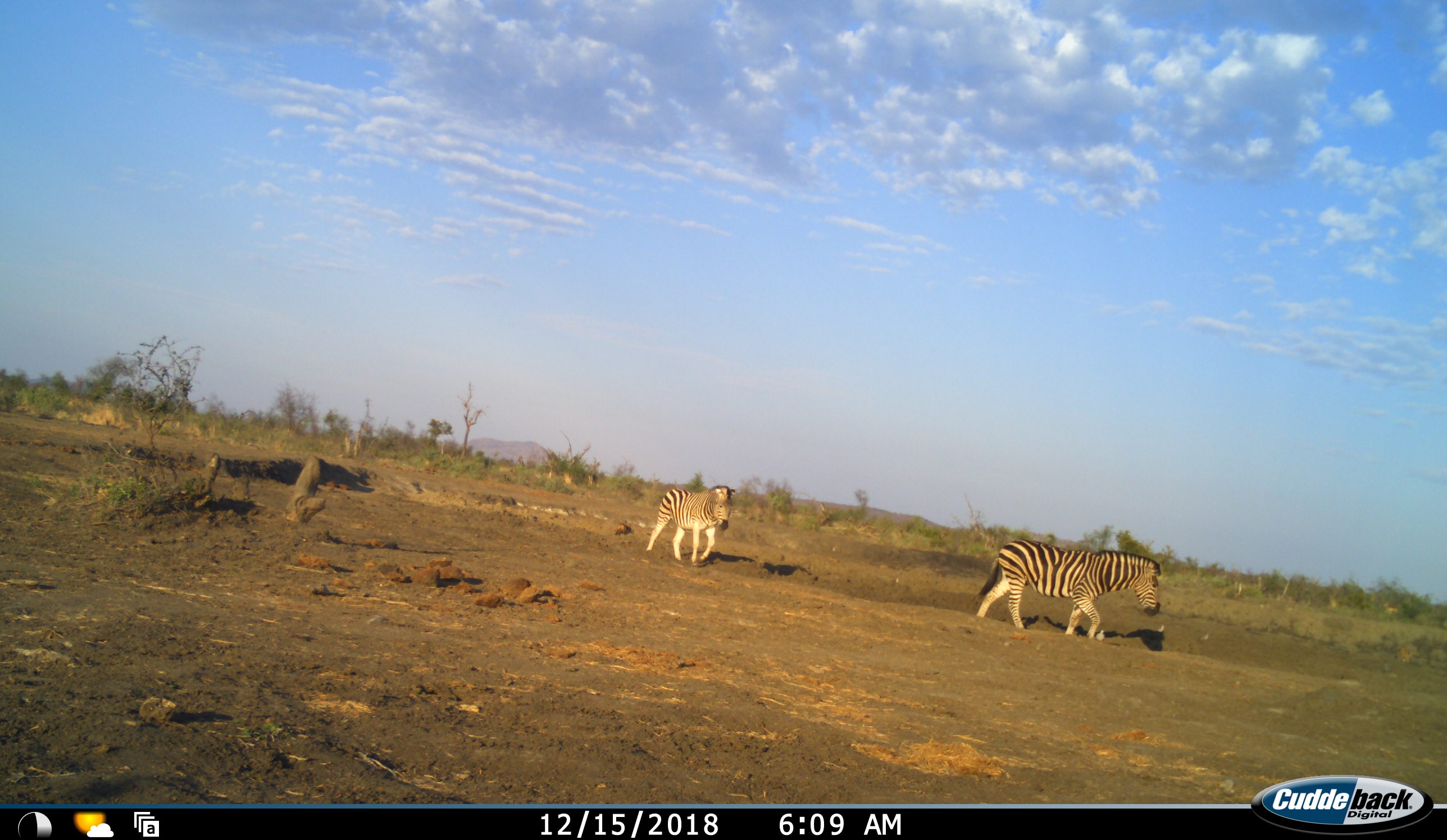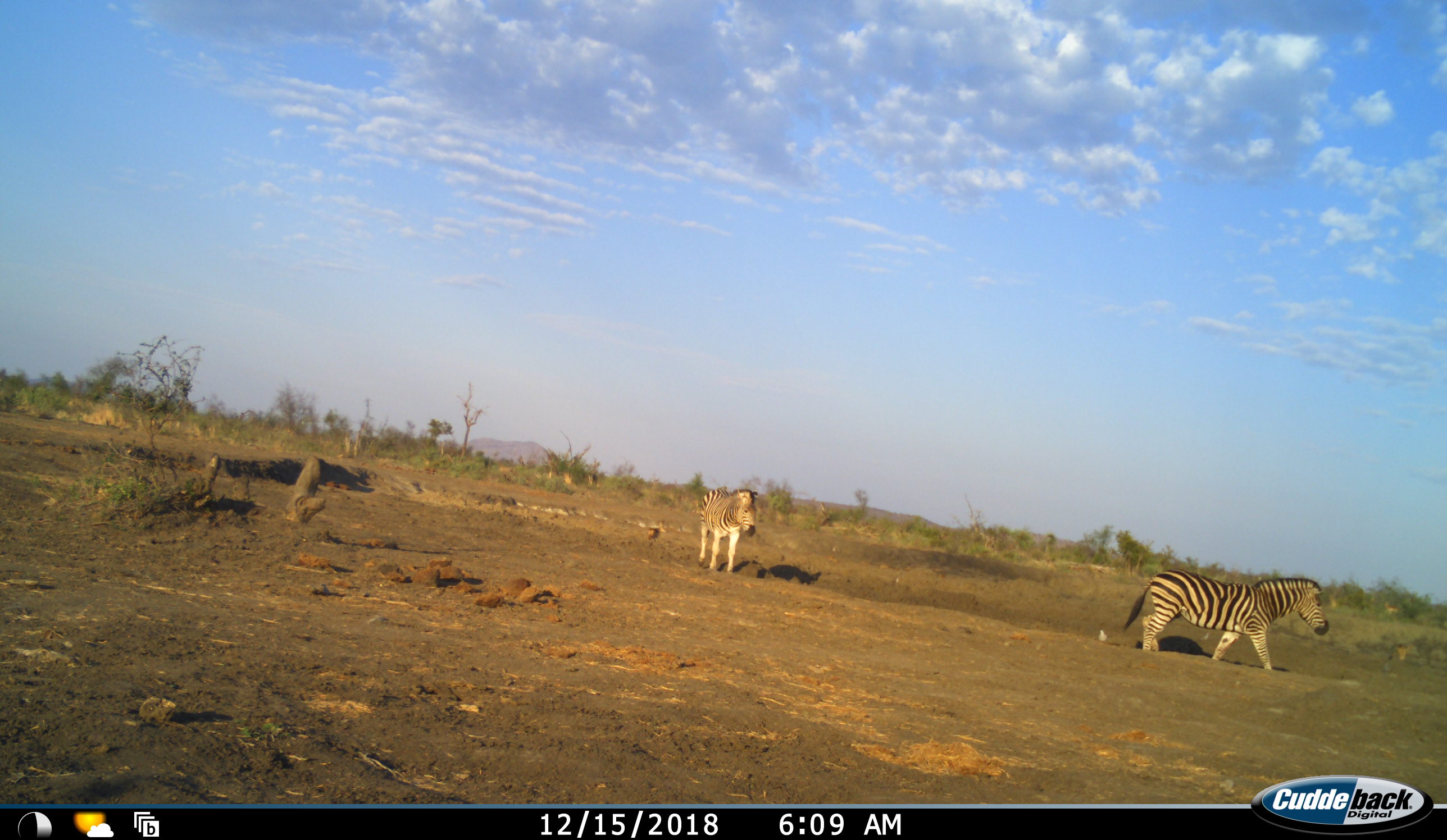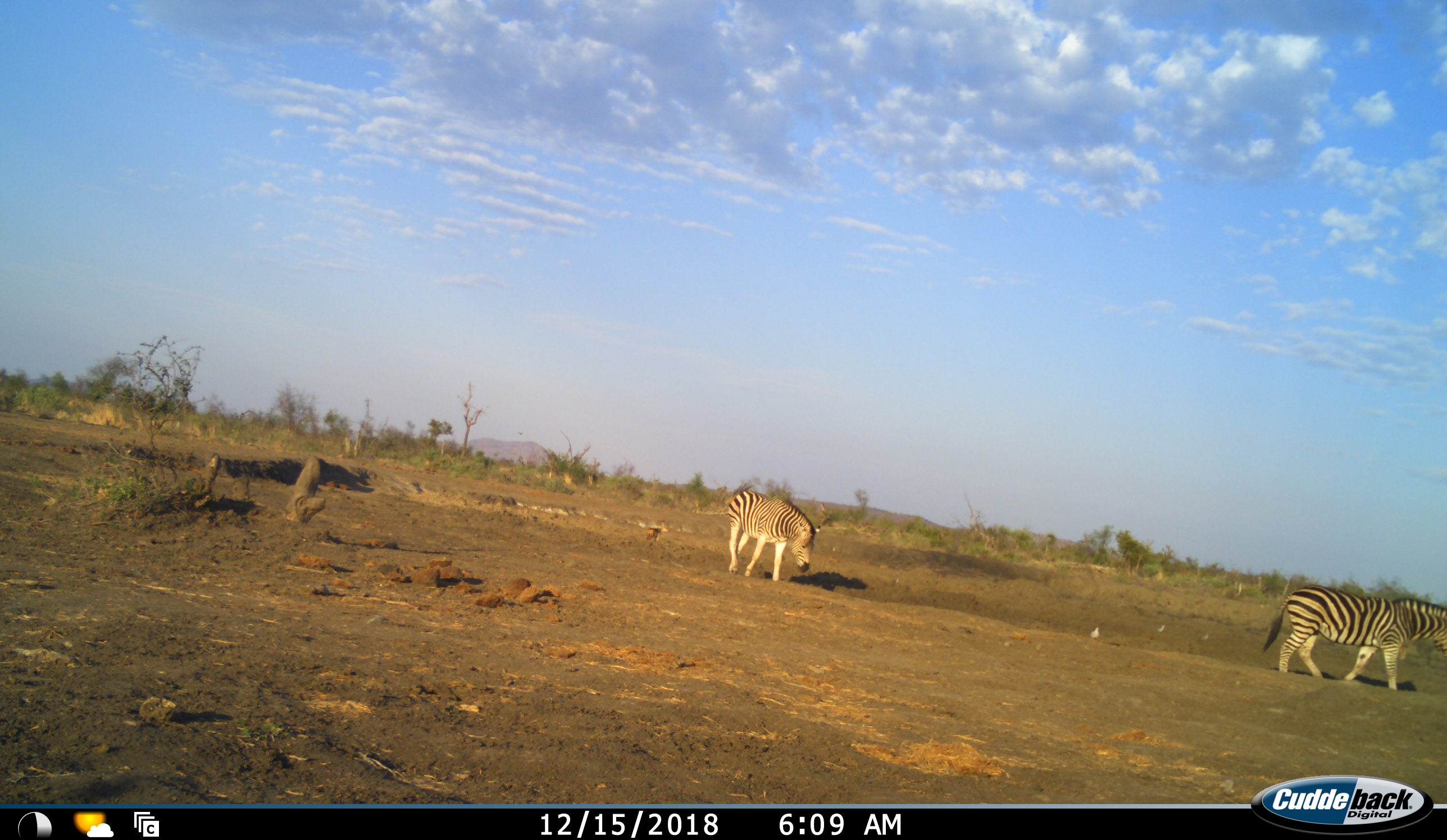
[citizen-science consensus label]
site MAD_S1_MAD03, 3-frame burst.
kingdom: Animalia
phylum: Chordata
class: Mammalia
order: Perissodactyla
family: Equidae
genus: Equus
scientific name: Equus quagga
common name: plains zebra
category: zebraplains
Zebraplains (plains zebra) (Equus quagga), count 2. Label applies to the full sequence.